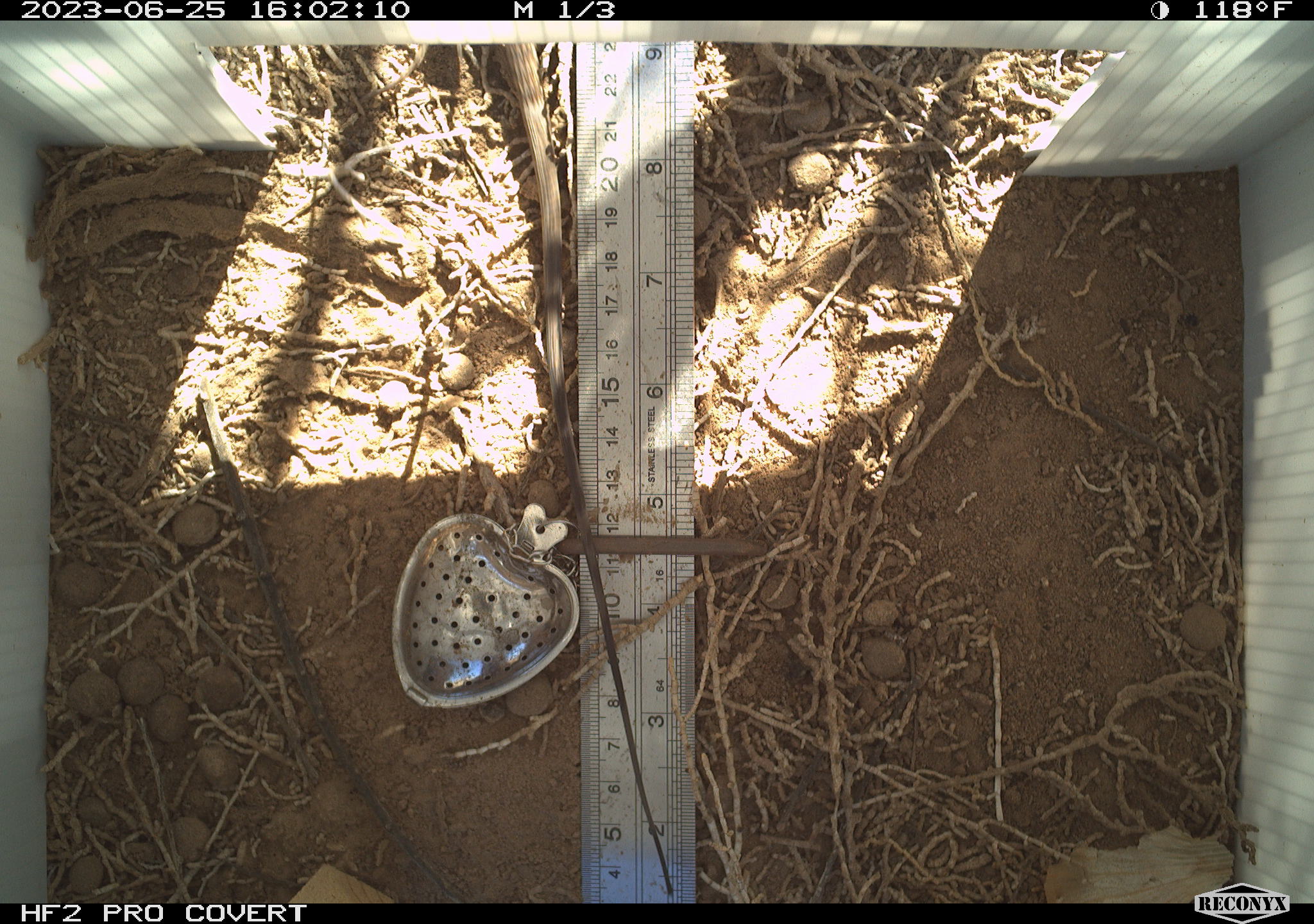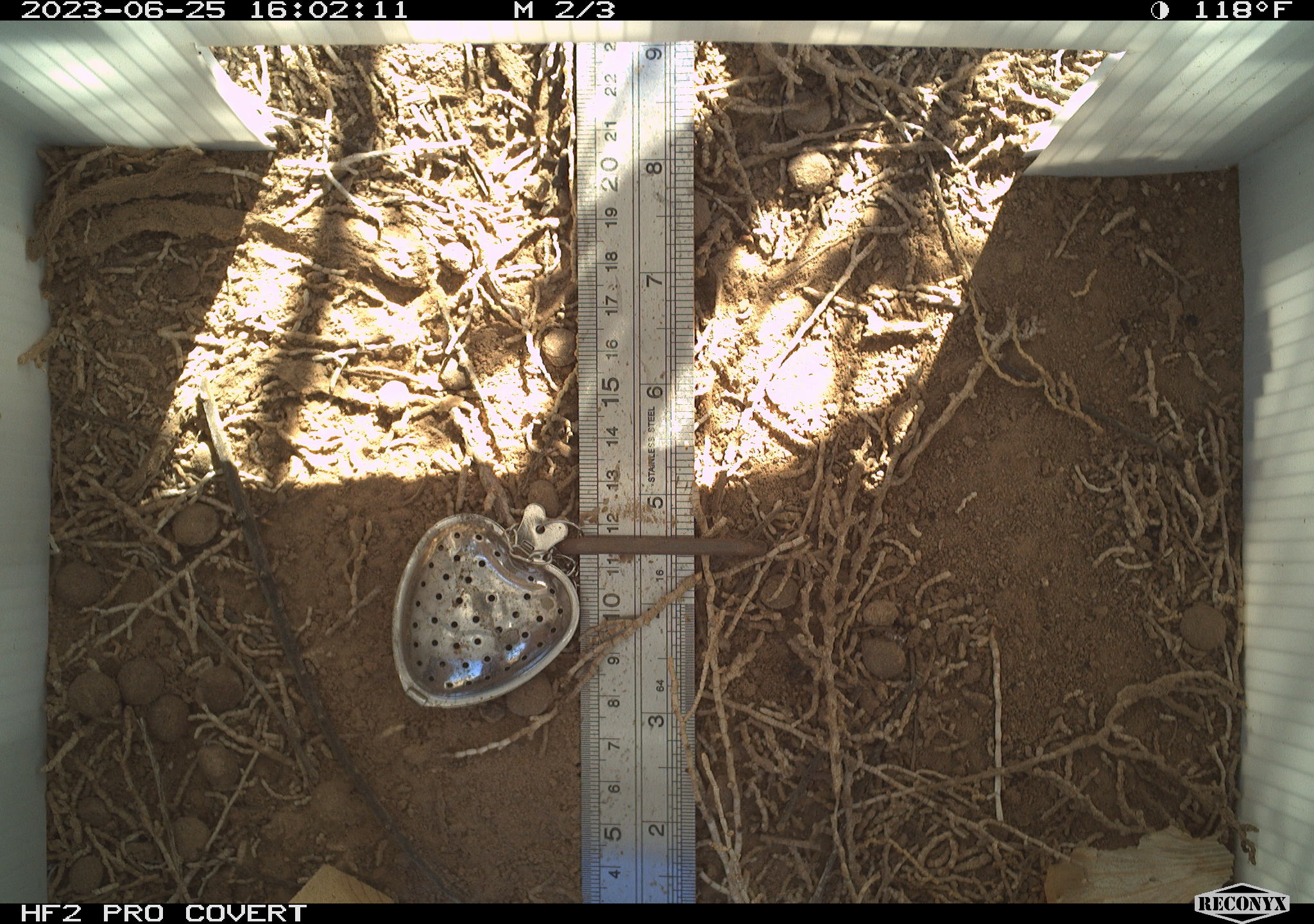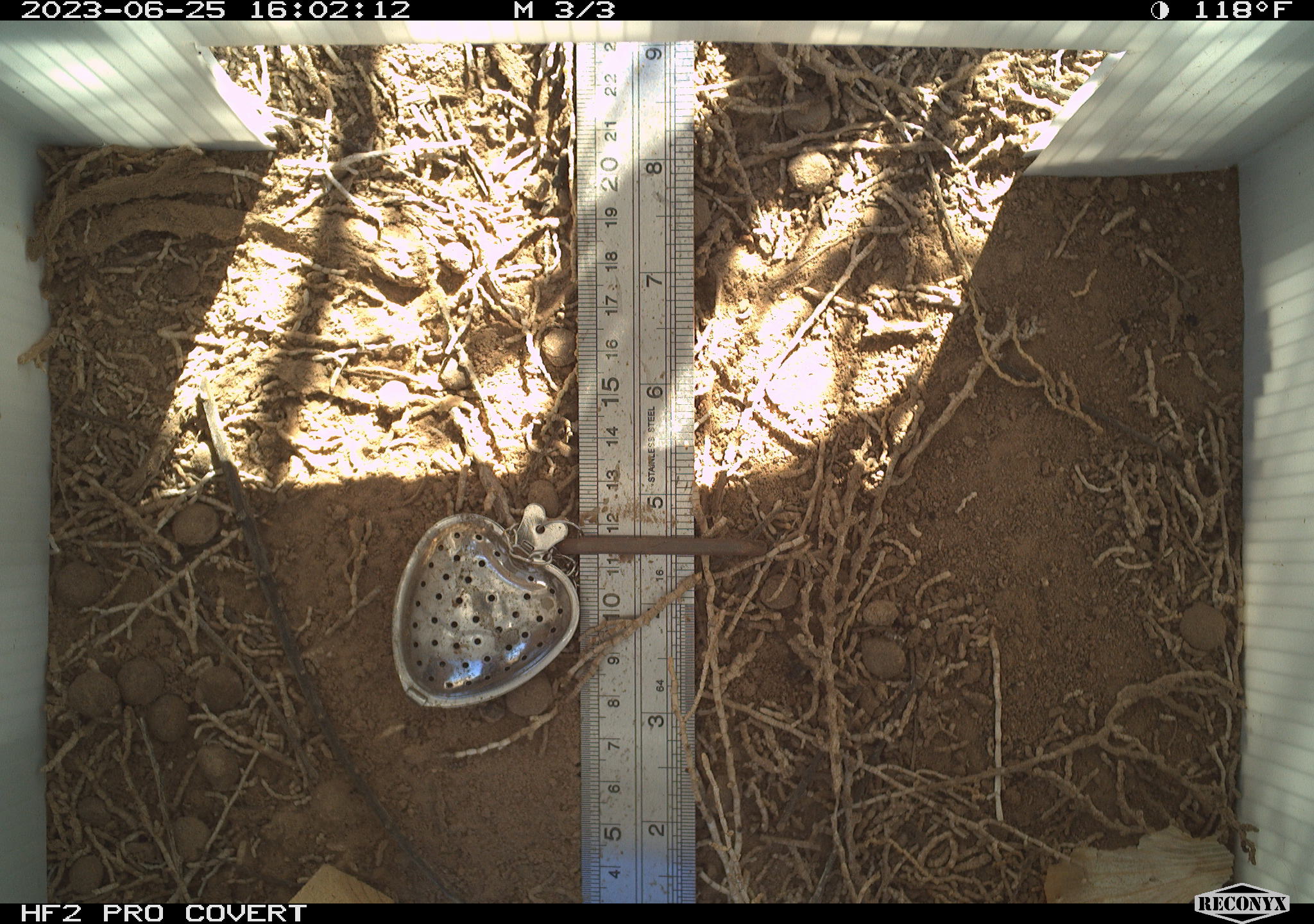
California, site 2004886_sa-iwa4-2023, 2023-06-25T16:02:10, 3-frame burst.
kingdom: Animalia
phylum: Chordata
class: Reptilia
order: Squamata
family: Teiidae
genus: Aspidoscelis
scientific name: Aspidoscelis tigris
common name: western whiptail